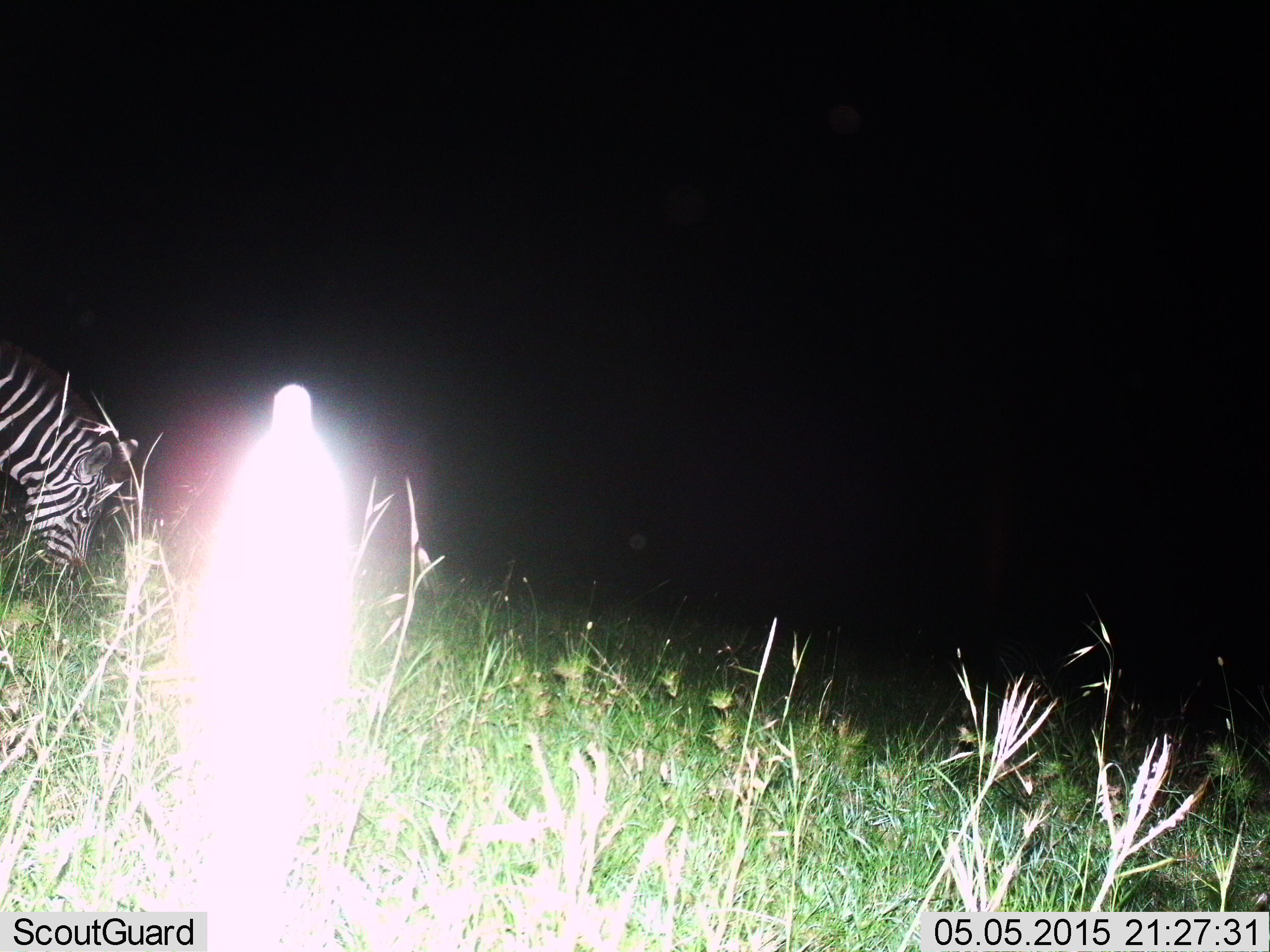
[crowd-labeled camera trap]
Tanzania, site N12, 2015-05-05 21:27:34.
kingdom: Animalia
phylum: Chordata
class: Mammalia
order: Perissodactyla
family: Equidae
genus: Equus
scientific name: Equus quagga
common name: plains zebra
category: zebra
Zebra (plains zebra) (Equus quagga), count 1. Behavior (volunteer vote fractions): standing 33%, resting 0%, moving 0%, interacting 0%. Young present (vote fraction): 0%. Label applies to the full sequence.